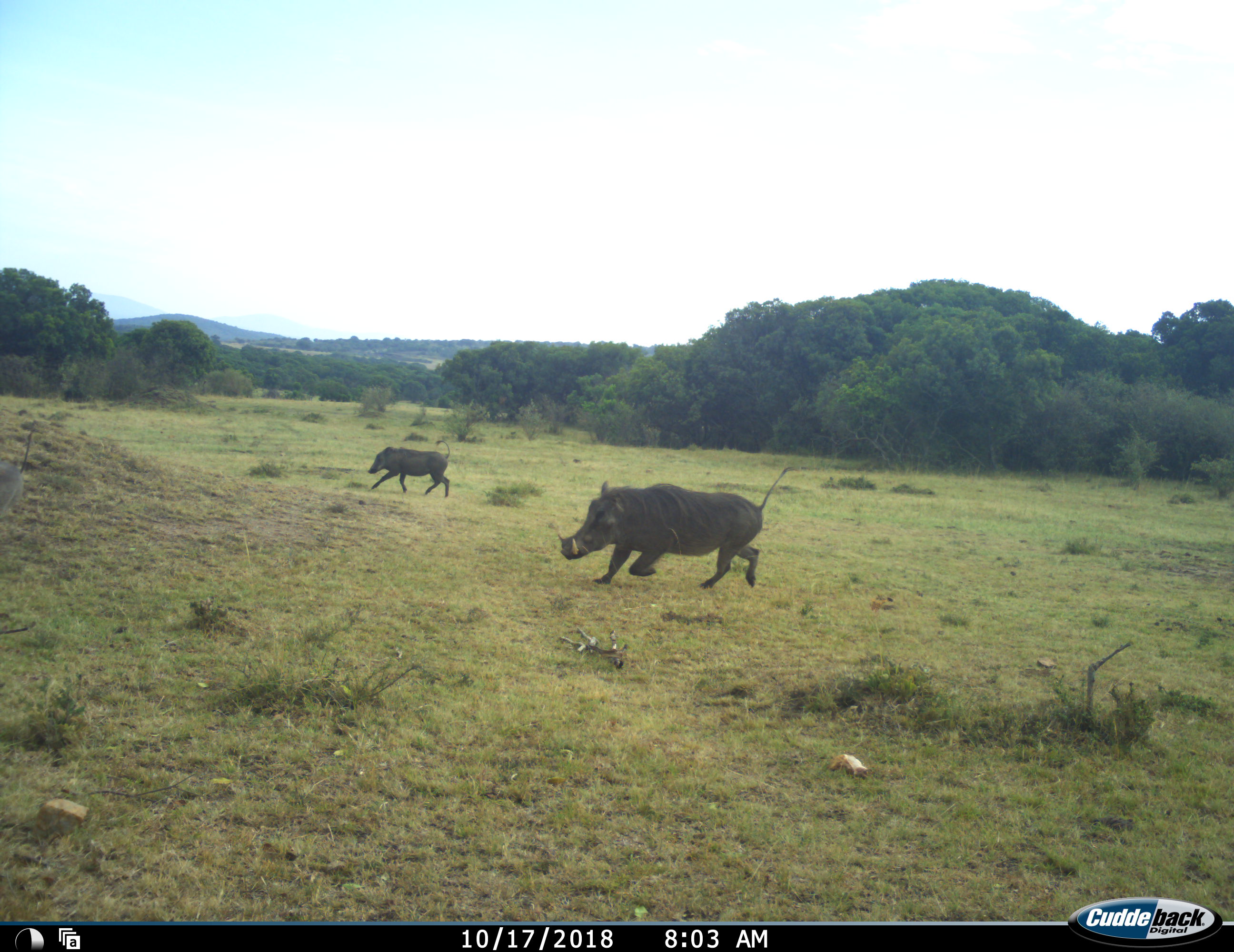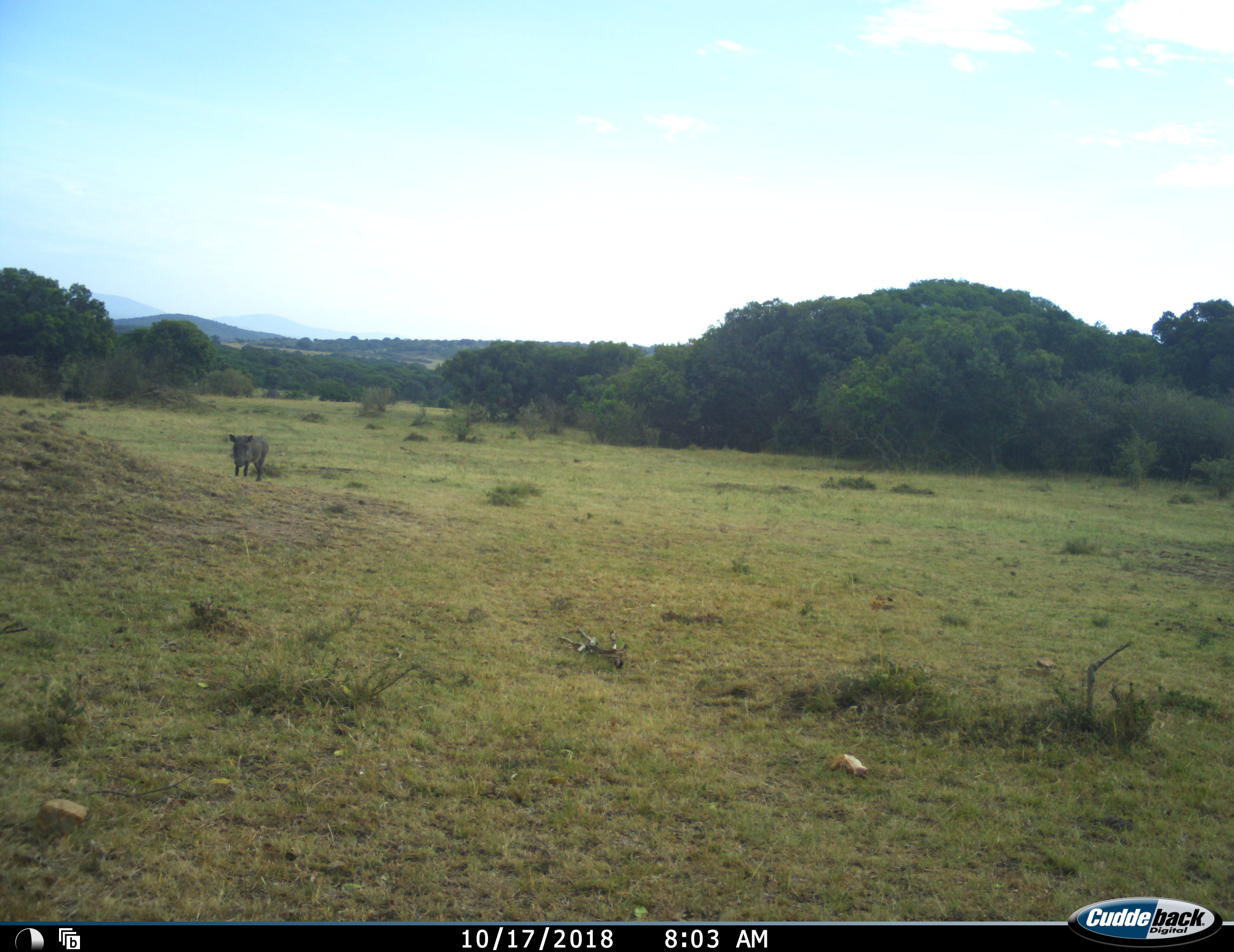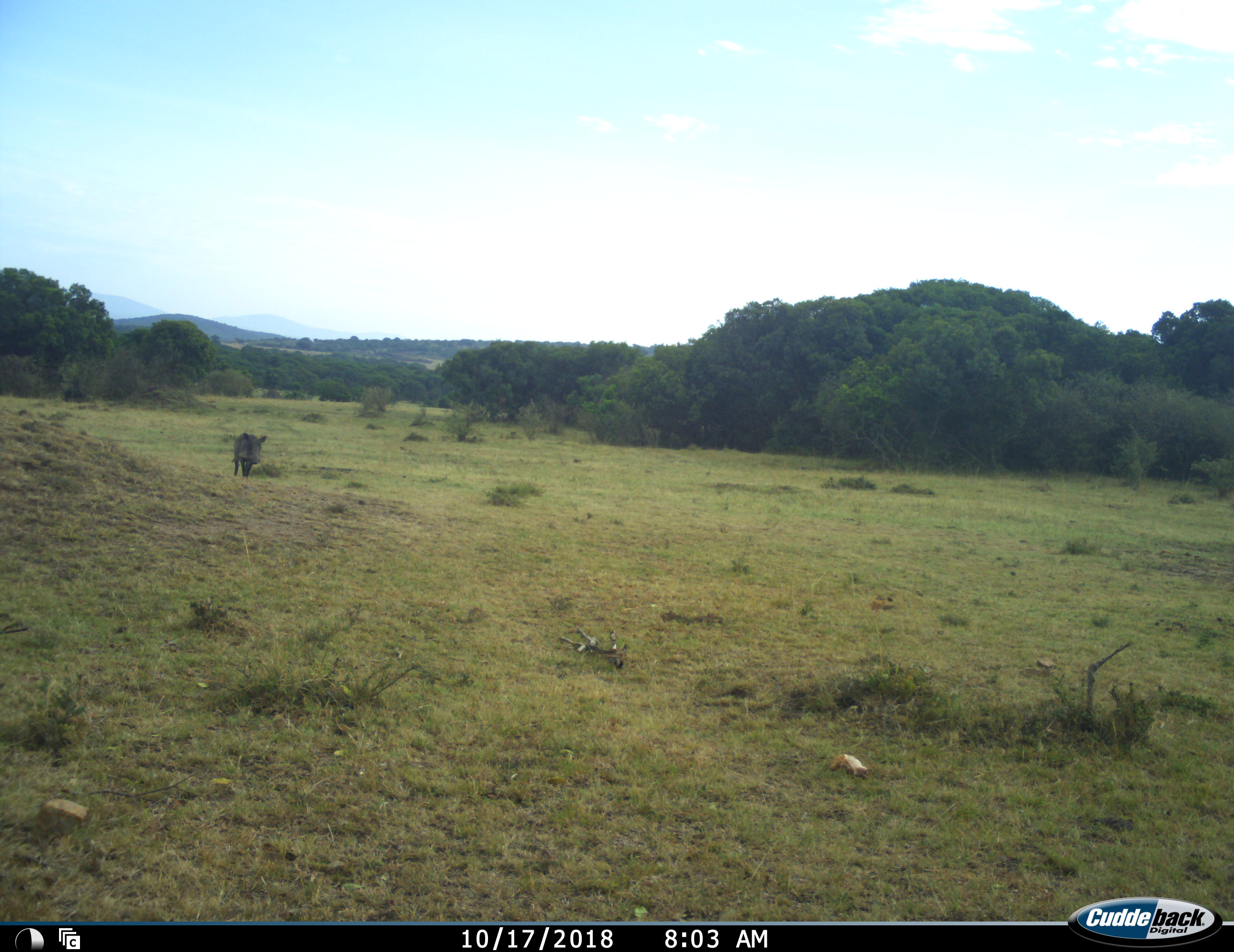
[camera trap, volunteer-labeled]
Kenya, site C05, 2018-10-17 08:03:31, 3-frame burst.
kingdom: Animalia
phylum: Chordata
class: Mammalia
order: Artiodactyla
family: Suidae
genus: Phacochoerus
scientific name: Phacochoerus africanus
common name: warthog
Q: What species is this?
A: Warthog (Phacochoerus africanus).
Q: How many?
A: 2.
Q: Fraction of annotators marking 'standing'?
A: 11%.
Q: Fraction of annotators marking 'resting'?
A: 0%.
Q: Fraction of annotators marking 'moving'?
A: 100%.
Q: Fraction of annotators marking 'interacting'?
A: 0%.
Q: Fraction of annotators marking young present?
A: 0%.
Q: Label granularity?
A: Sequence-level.